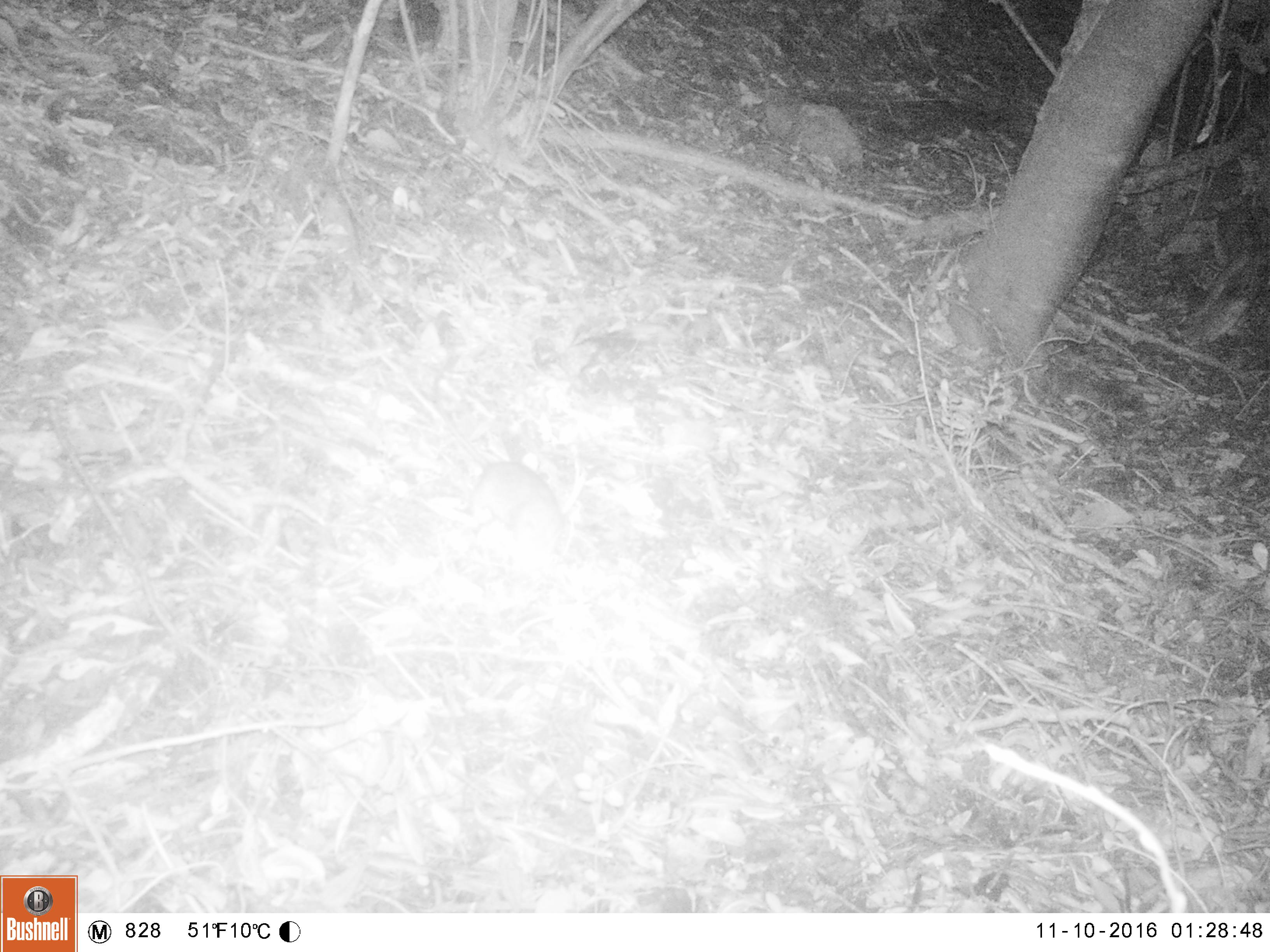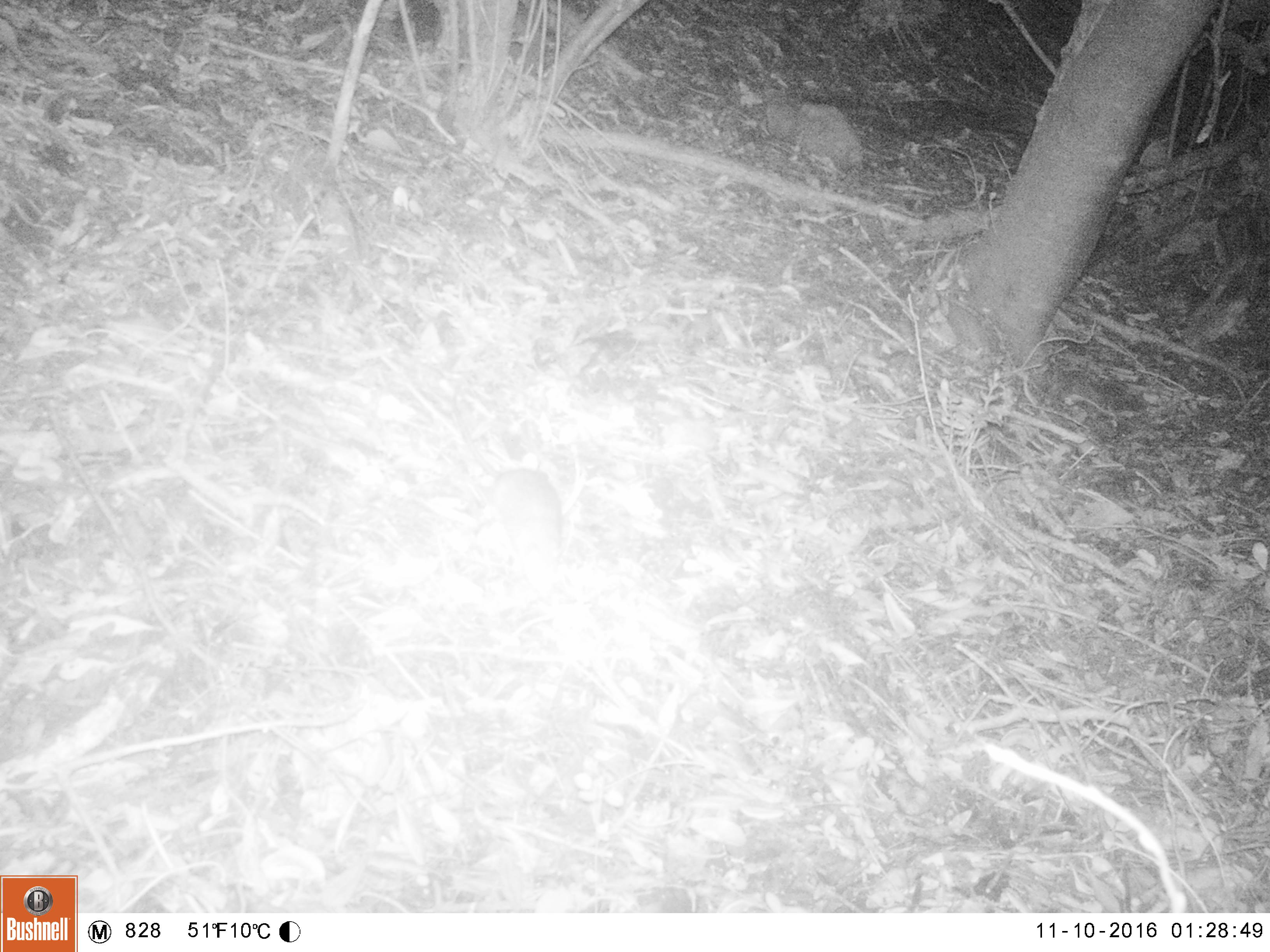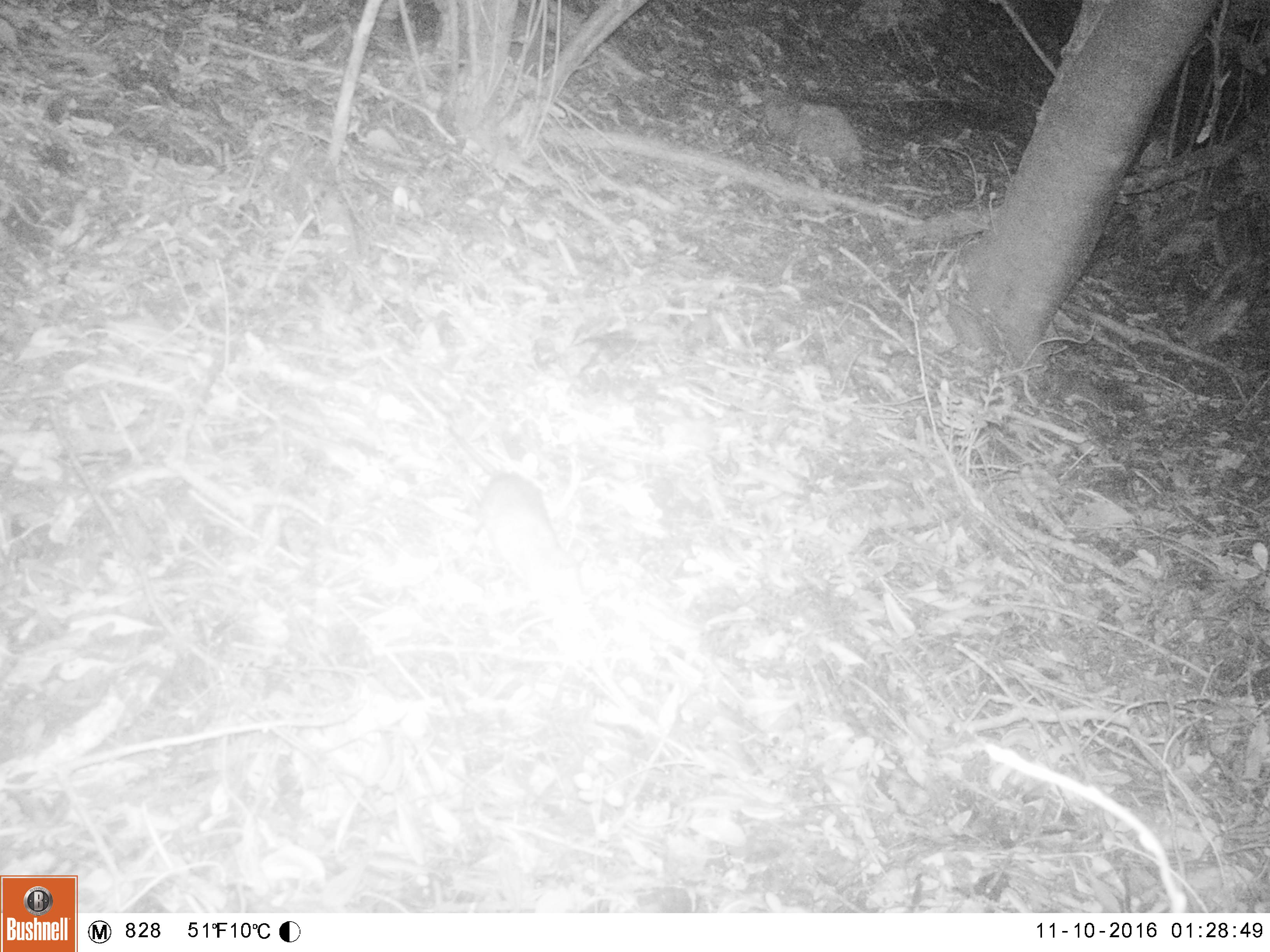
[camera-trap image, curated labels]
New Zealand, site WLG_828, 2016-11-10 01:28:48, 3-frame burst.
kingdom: Animalia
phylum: Chordata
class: Mammalia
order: Rodentia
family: Muridae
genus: Rattus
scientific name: Rattus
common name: rat